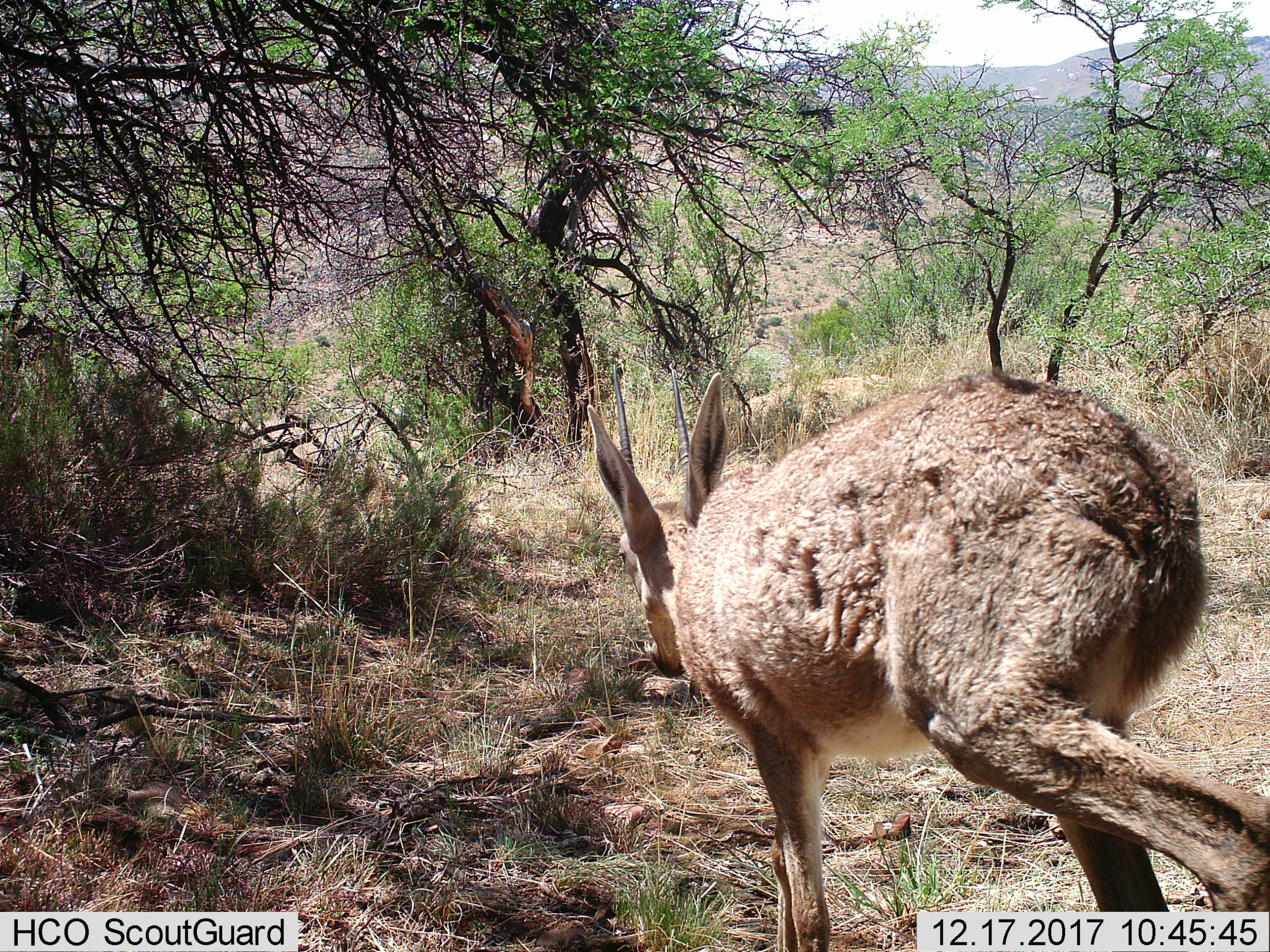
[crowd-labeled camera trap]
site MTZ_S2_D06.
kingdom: Animalia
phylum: Chordata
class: Mammalia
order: Artiodactyla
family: Bovidae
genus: Pelea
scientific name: Pelea capreolus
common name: grey rhebok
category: rhebokgrey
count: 1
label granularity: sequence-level